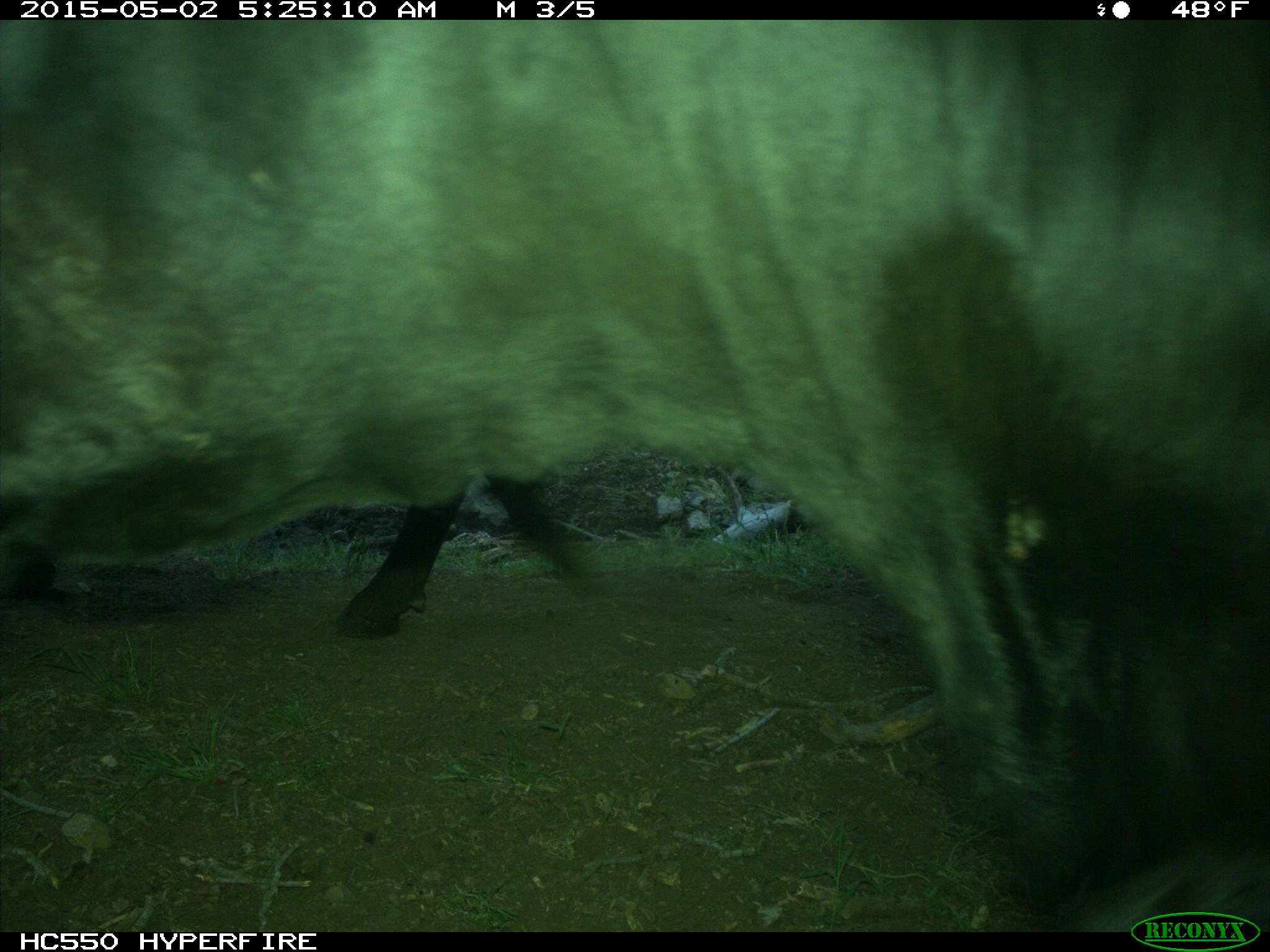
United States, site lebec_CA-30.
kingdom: Animalia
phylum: Chordata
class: Mammalia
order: Artiodactyla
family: Bovidae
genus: Bos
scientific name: Bos taurus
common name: domestic cow